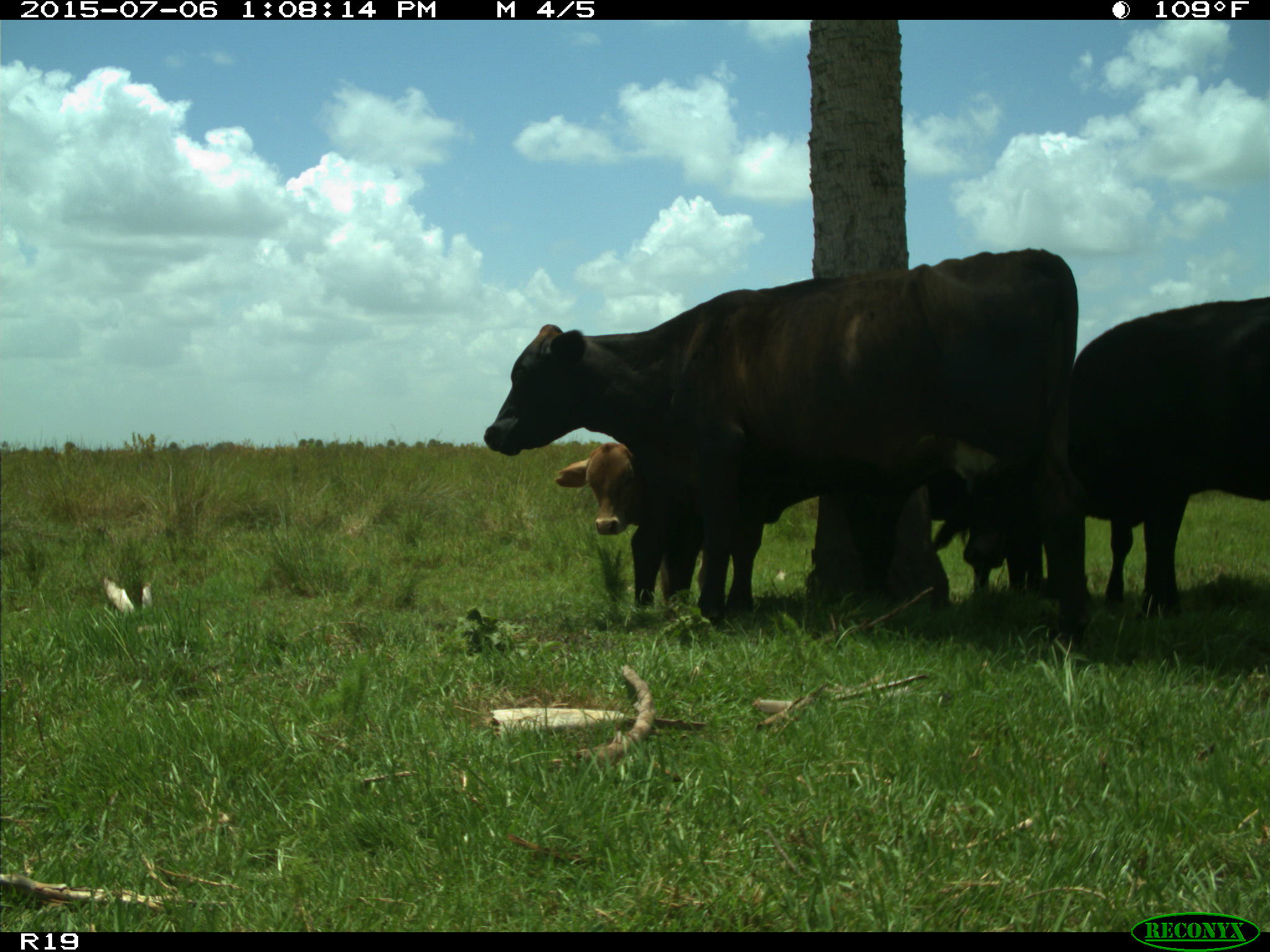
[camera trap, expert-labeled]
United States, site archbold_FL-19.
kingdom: Animalia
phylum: Chordata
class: Mammalia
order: Artiodactyla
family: Bovidae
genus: Bos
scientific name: Bos taurus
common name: domestic cow